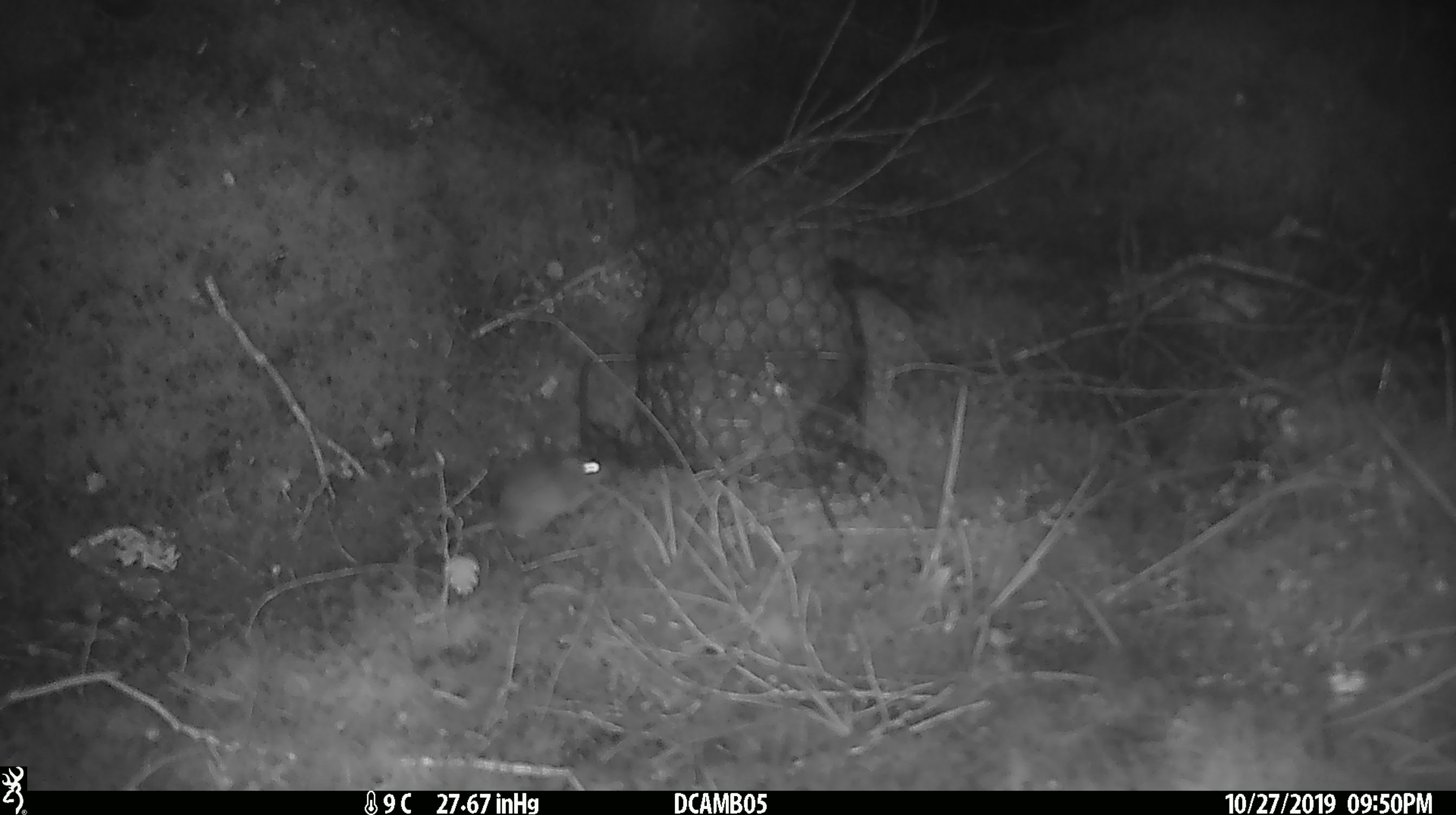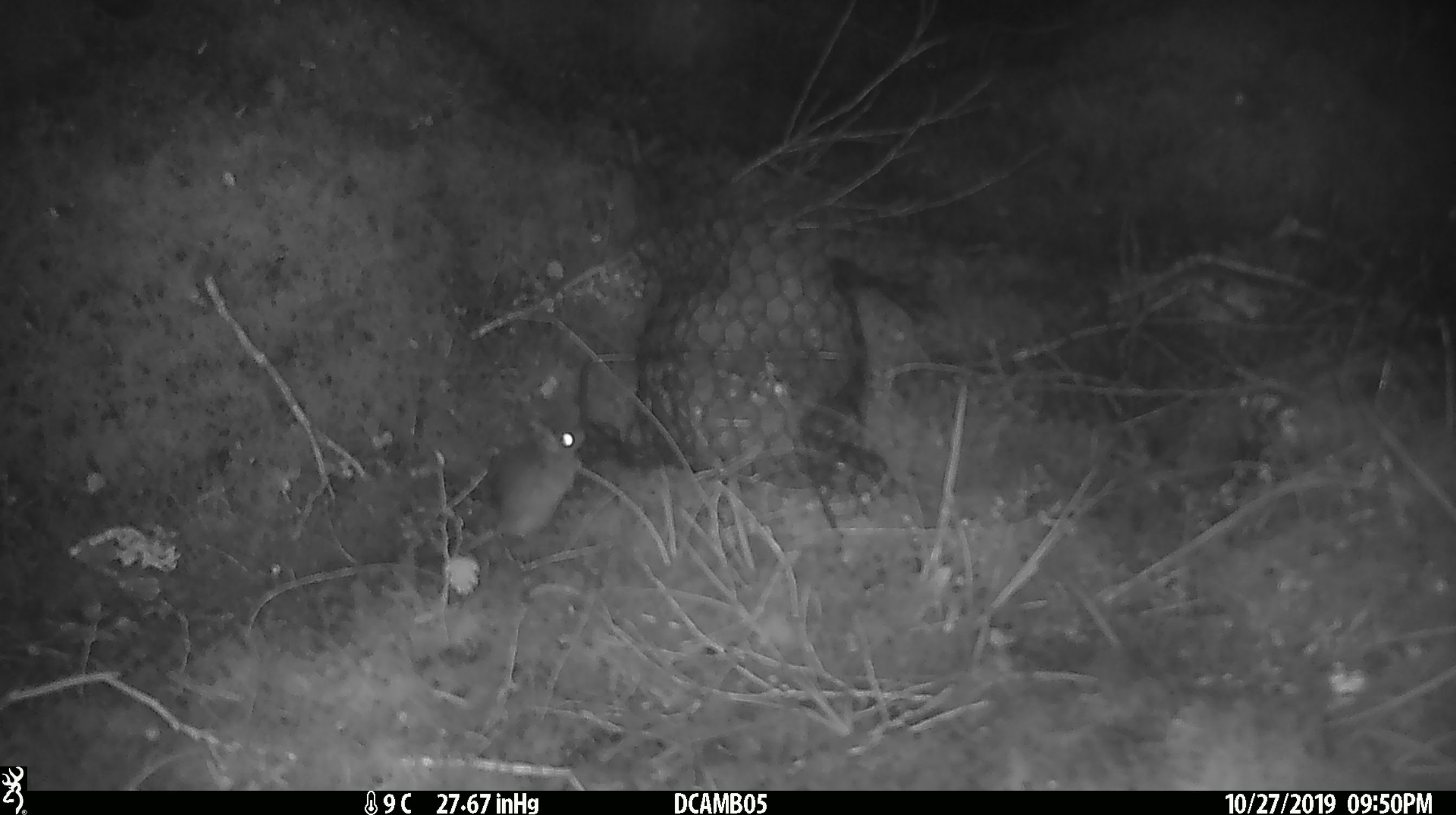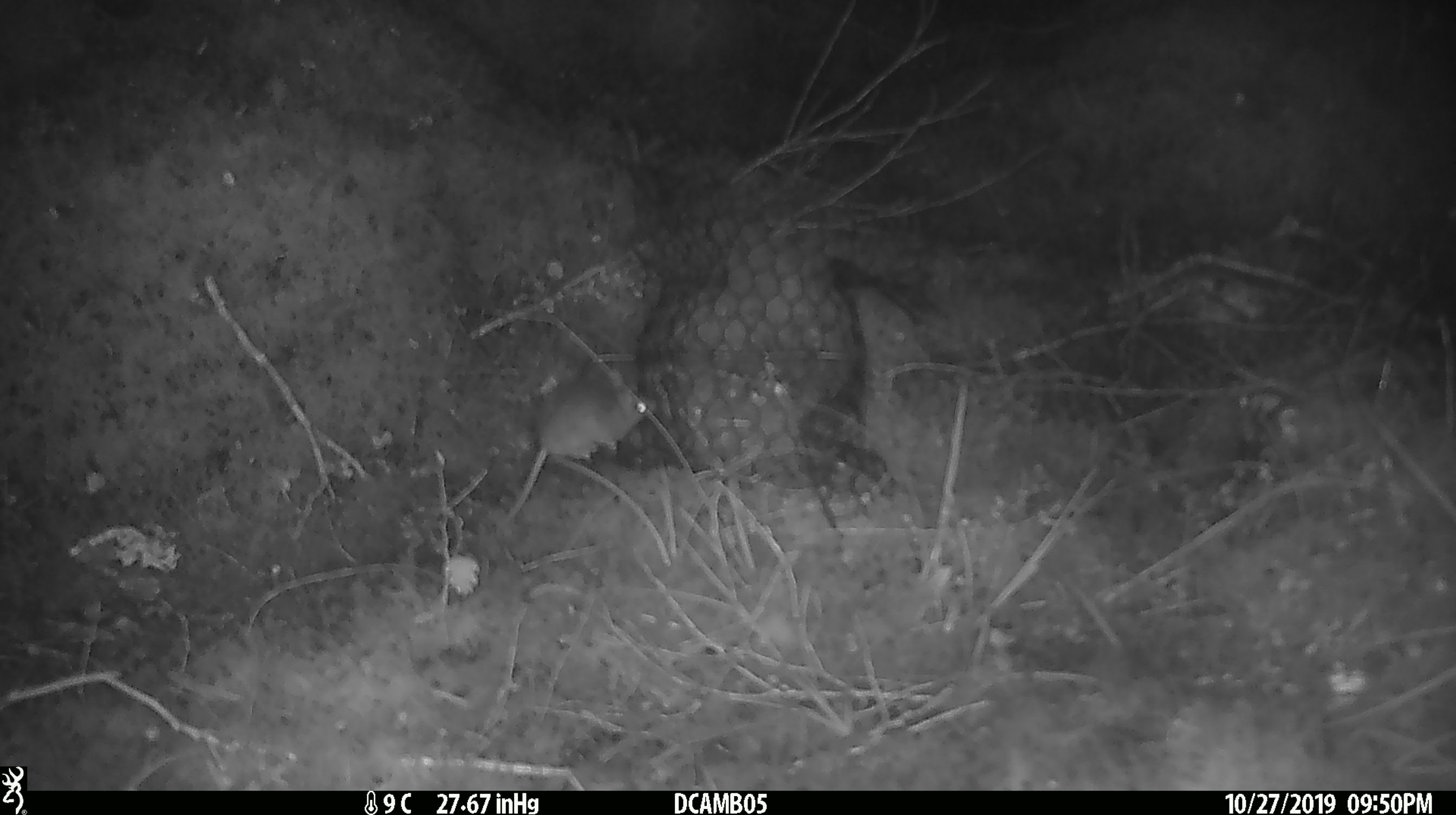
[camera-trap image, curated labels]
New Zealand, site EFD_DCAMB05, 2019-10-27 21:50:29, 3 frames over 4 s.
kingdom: Animalia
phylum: Chordata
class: Mammalia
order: Rodentia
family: Muridae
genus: Mus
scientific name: Mus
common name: mouse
Mouse (Mus).